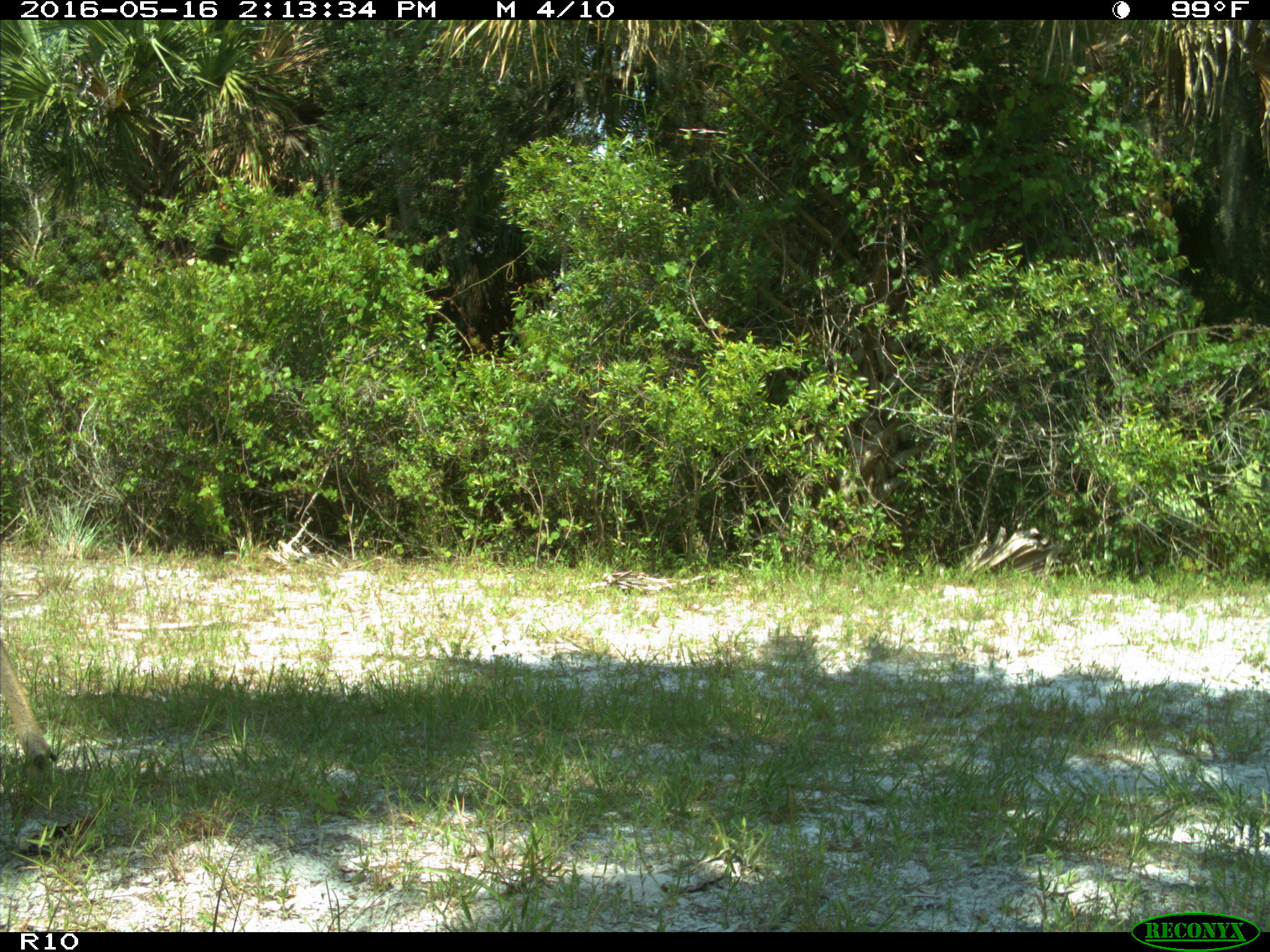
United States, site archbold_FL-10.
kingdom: Animalia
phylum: Chordata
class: Mammalia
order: Artiodactyla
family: Cervidae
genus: Odocoileus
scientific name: Odocoileus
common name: deer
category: unidentified deer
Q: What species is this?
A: Unidentified deer (deer) (Odocoileus).